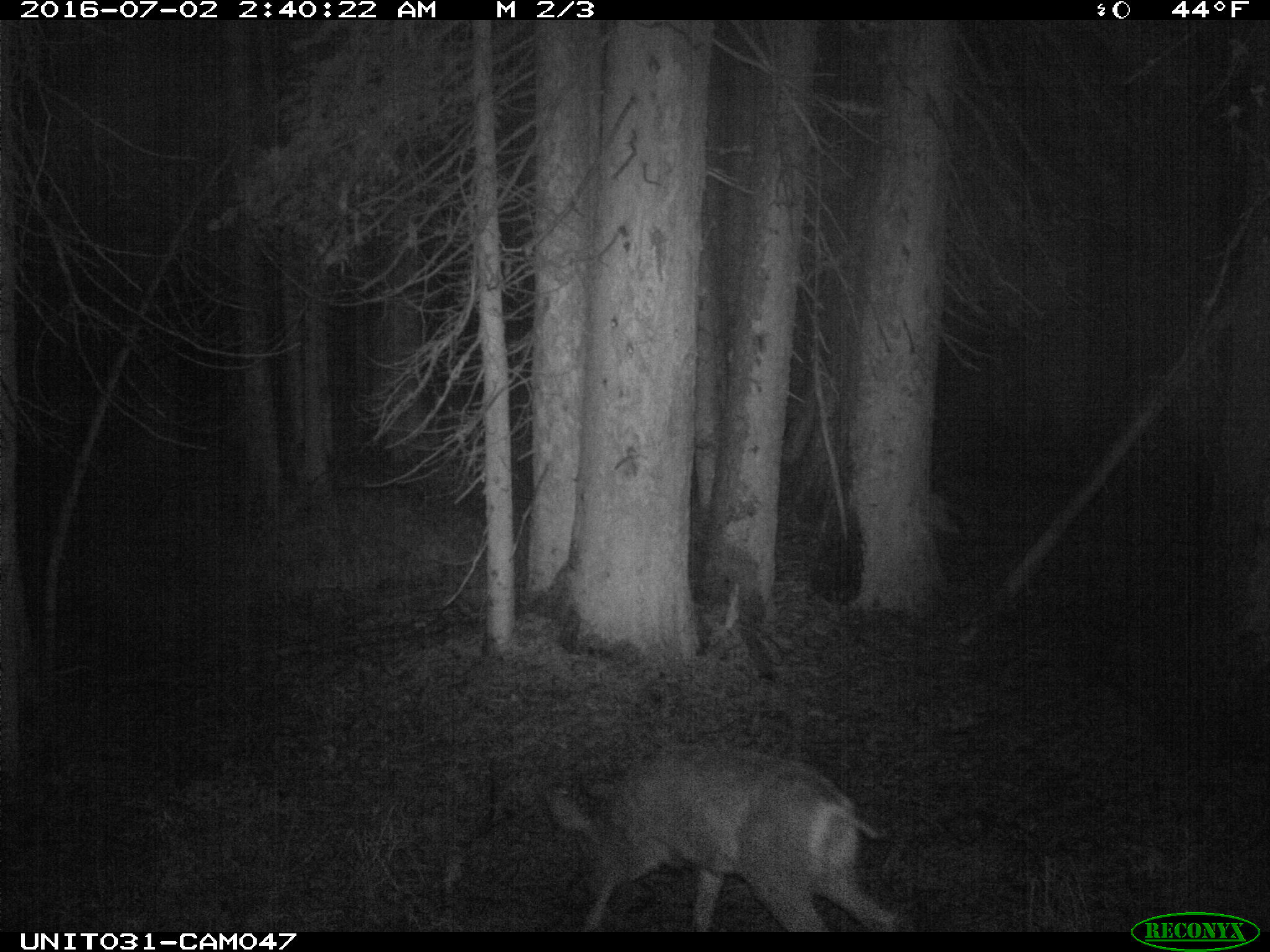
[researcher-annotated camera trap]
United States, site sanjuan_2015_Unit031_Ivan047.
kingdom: Animalia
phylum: Chordata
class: Mammalia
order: Artiodactyla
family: Cervidae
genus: Odocoileus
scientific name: Odocoileus hemionus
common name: mule deer